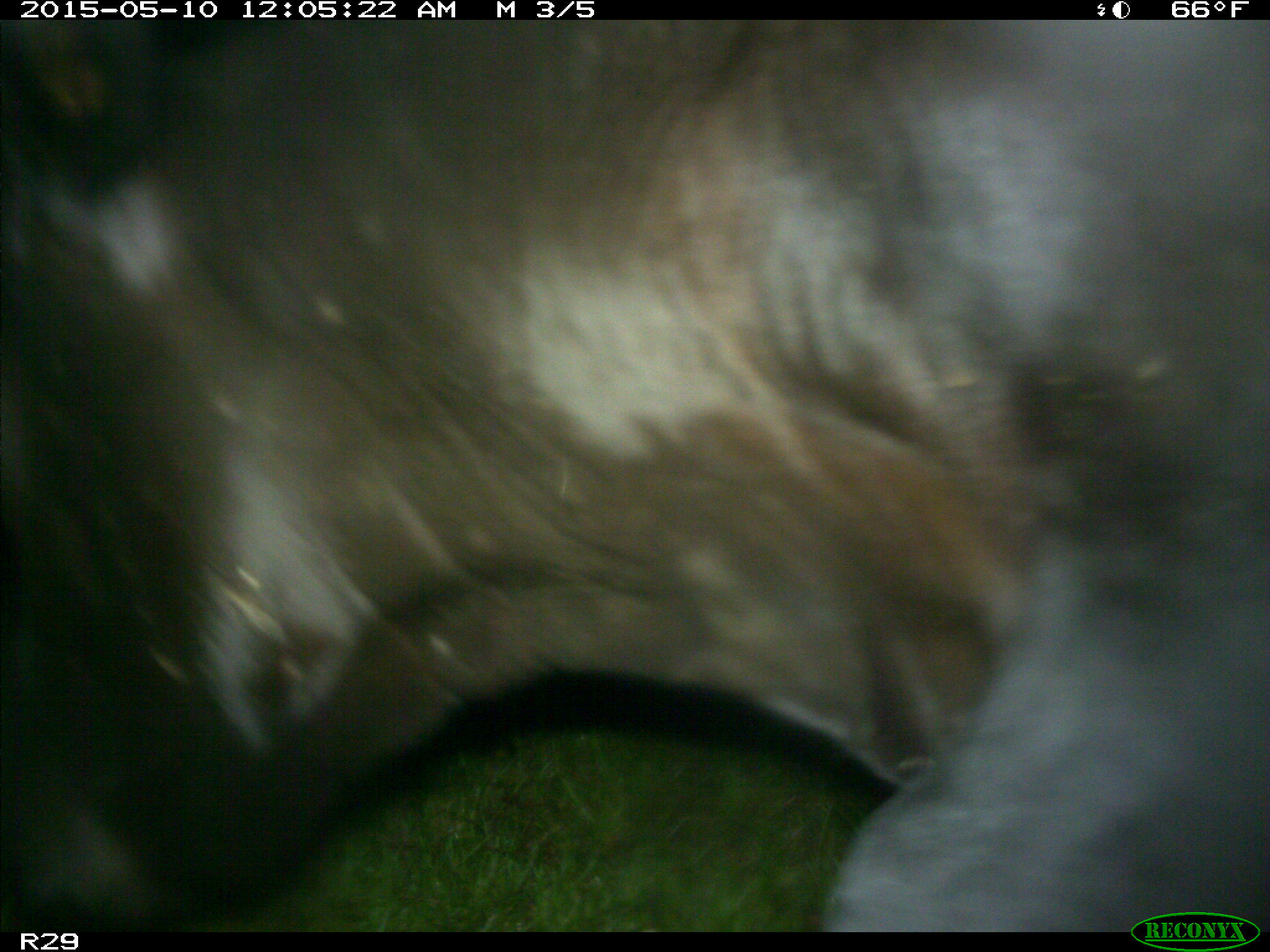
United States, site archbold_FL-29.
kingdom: Animalia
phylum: Chordata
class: Mammalia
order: Artiodactyla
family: Bovidae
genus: Bos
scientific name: Bos taurus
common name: domestic cow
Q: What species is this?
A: Bos taurus (domestic cow).